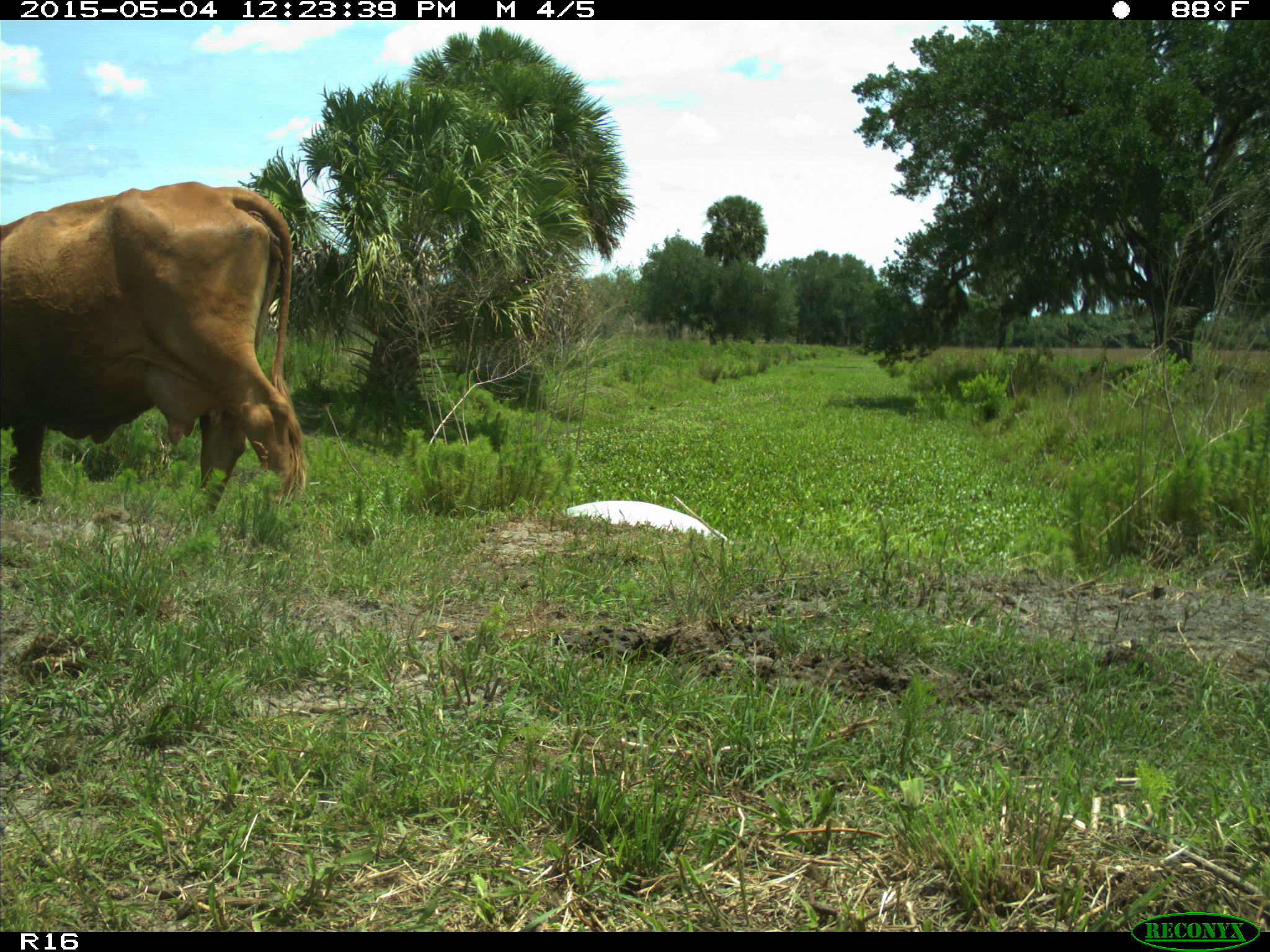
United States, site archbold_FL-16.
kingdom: Animalia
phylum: Chordata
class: Mammalia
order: Artiodactyla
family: Bovidae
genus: Bos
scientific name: Bos taurus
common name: domestic cow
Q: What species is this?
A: Bos taurus (domestic cow).